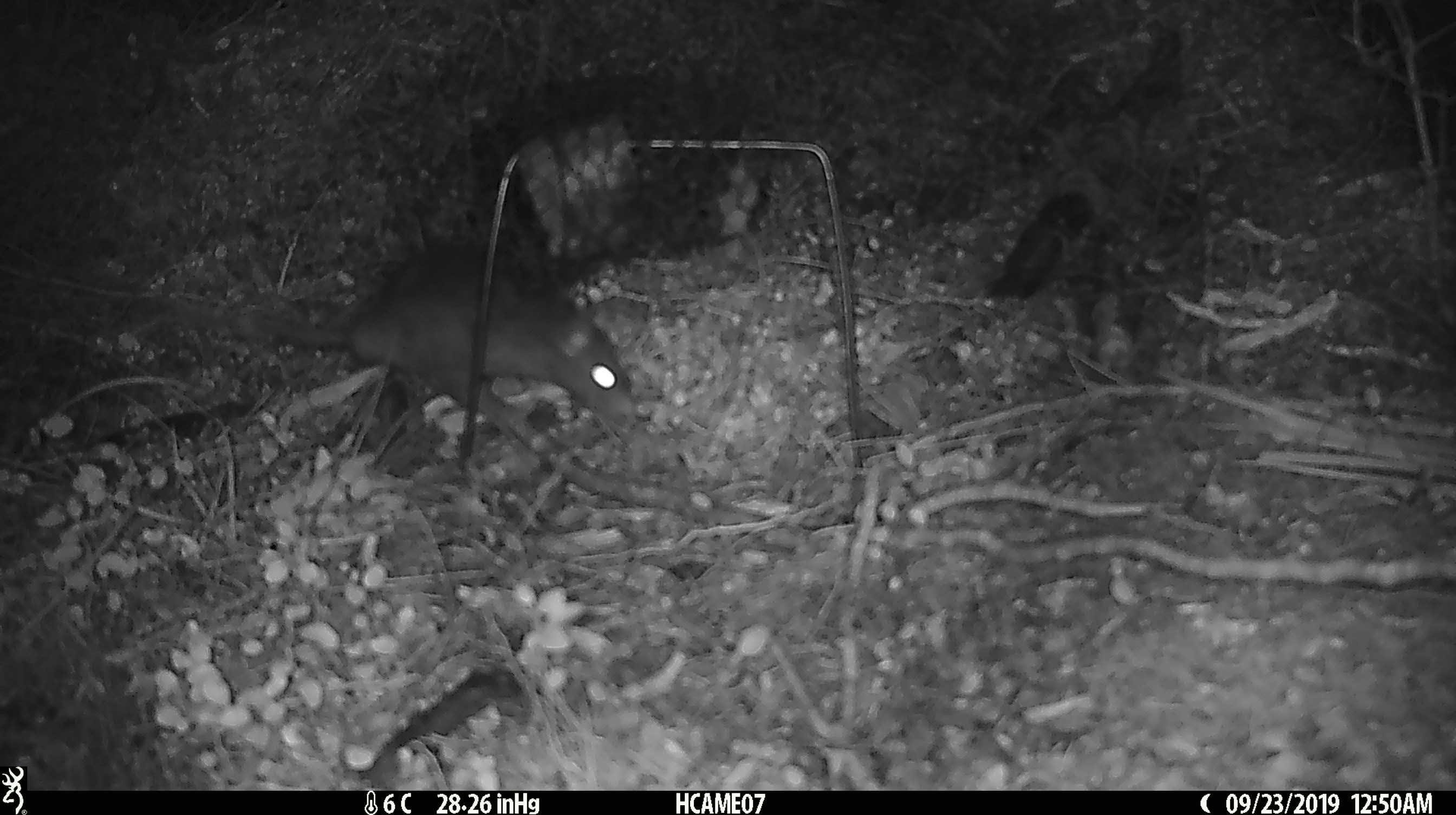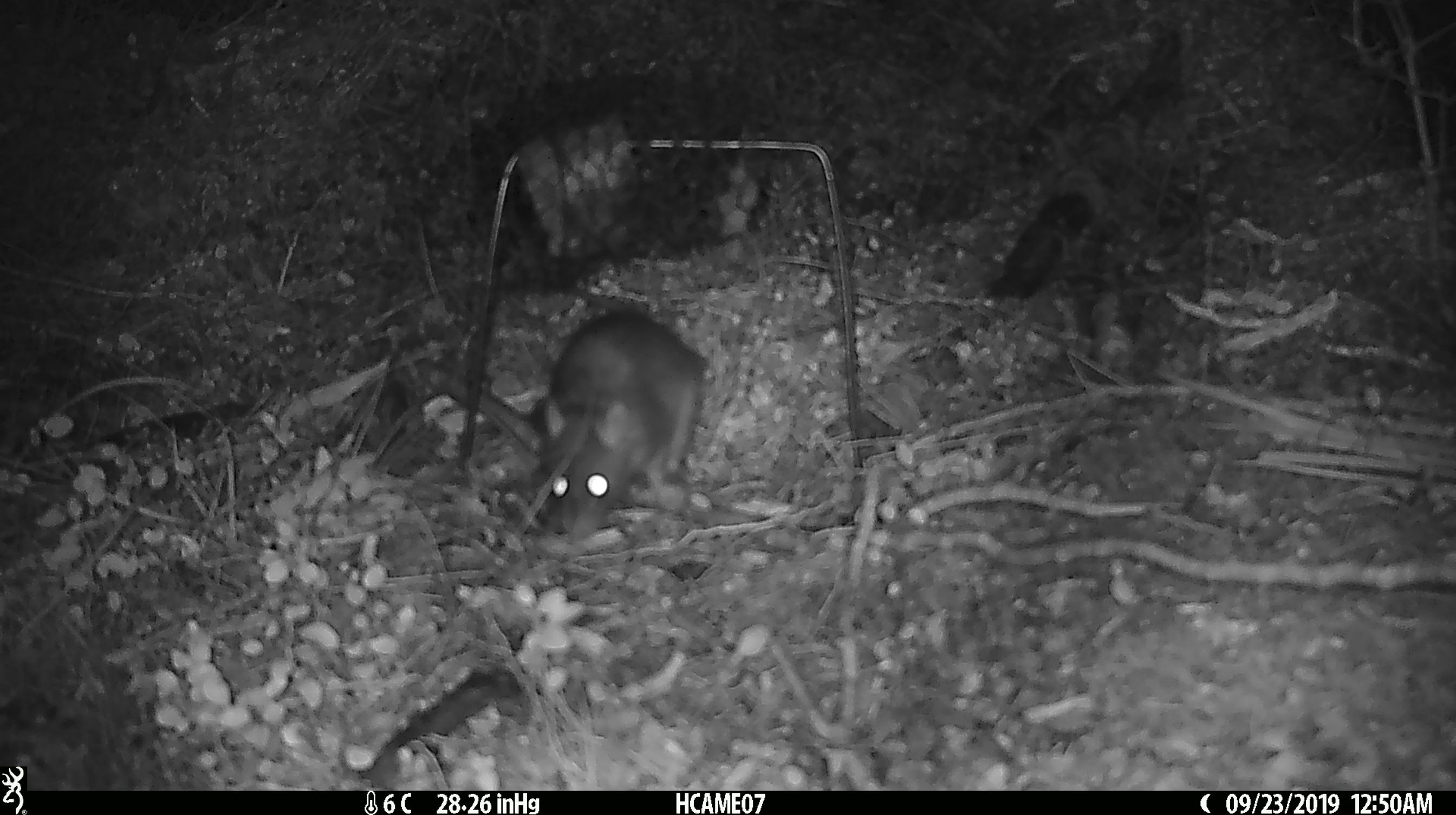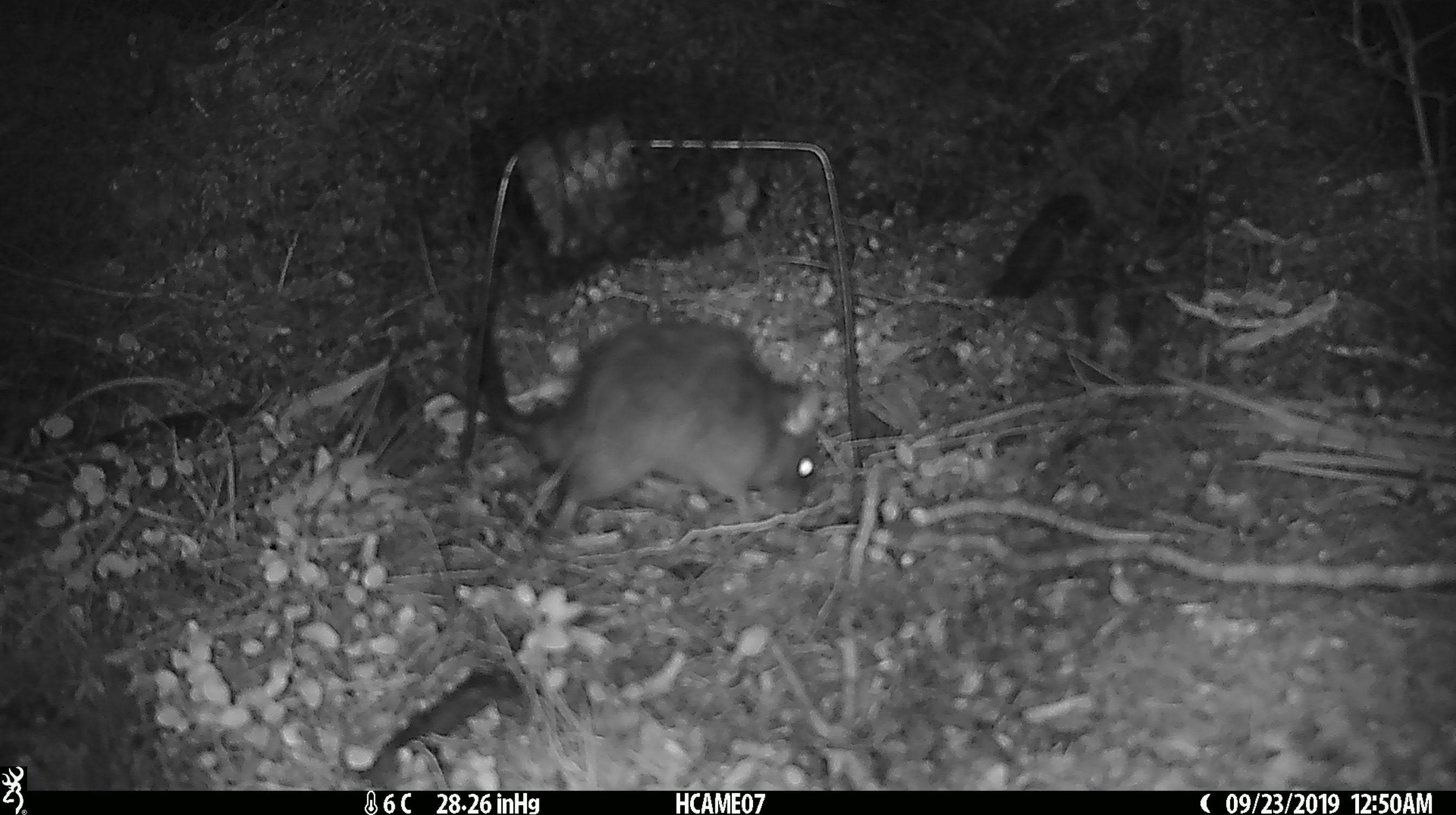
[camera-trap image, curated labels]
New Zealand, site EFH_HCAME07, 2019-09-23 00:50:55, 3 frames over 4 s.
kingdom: Animalia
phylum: Chordata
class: Mammalia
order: Rodentia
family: Muridae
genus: Rattus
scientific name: Rattus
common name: rat